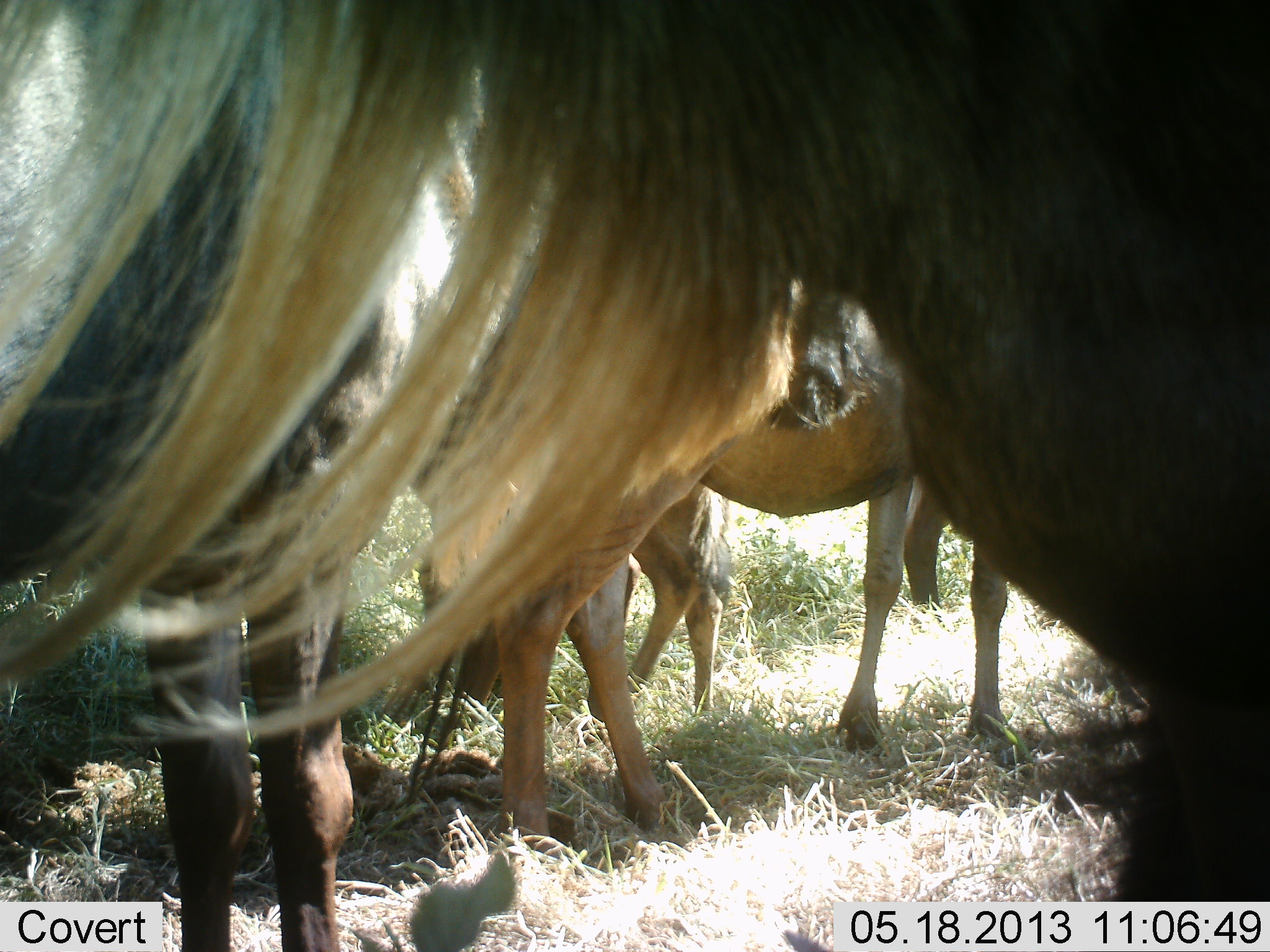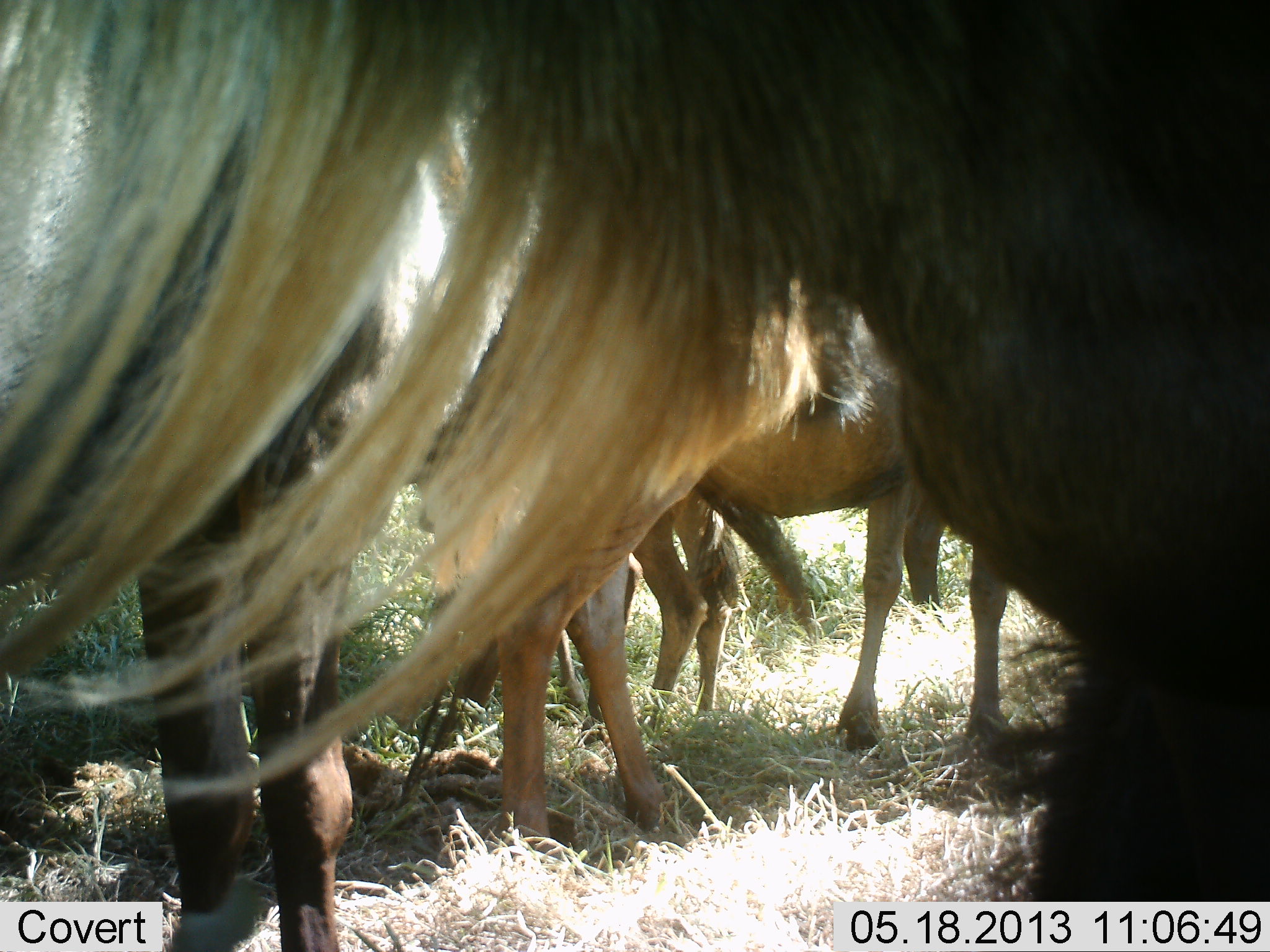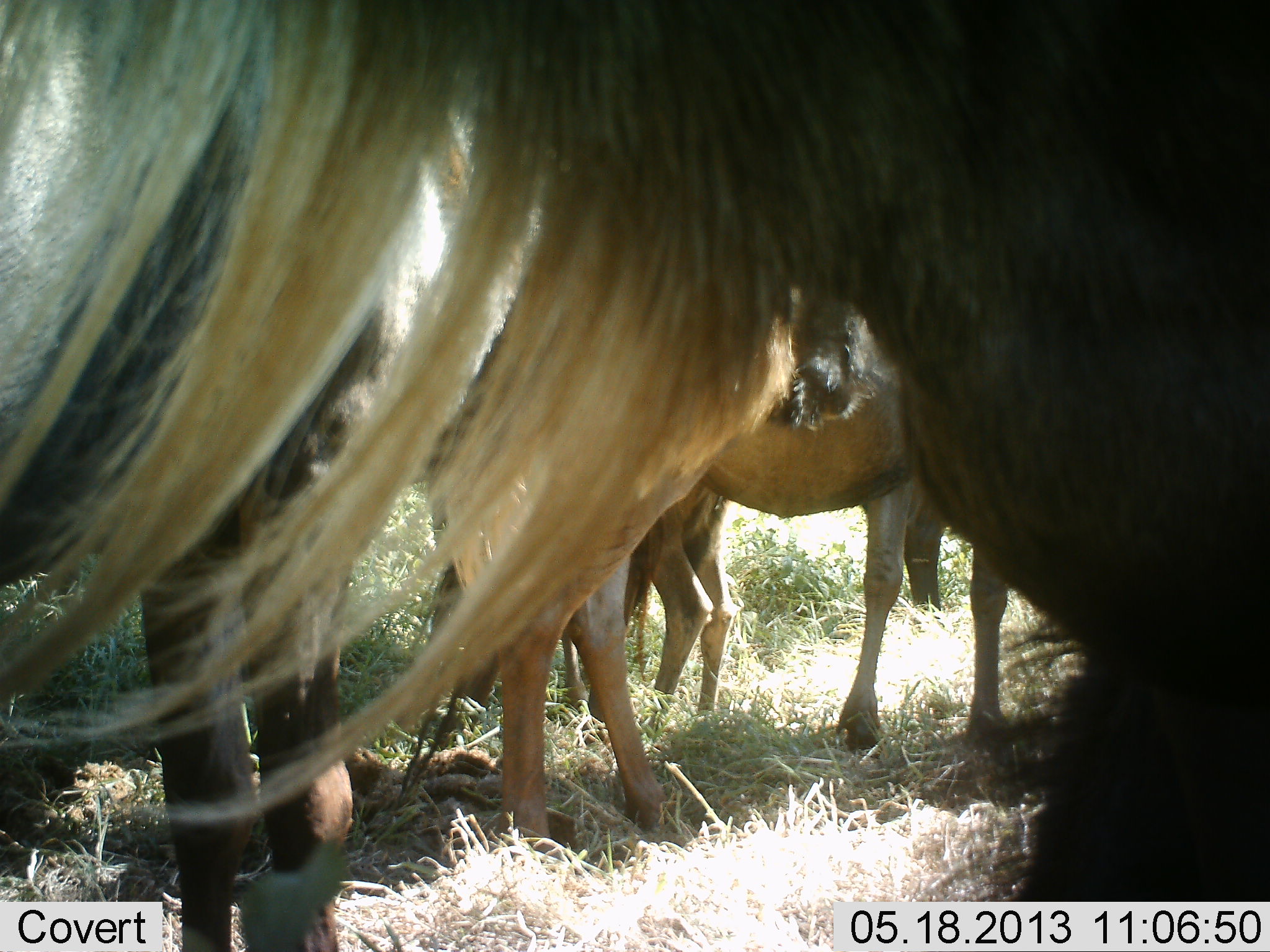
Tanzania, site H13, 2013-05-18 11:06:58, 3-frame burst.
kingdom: Animalia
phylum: Chordata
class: Mammalia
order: Artiodactyla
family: Bovidae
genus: Connochaetes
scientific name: Connochaetes taurinus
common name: blue wildebeest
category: wildebeest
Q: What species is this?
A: Wildebeest (blue wildebeest) (Connochaetes taurinus).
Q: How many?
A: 4.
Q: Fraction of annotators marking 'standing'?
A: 90%.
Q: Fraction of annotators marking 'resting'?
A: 10%.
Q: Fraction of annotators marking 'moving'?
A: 0%.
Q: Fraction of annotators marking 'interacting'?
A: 0%.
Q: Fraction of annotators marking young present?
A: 0%.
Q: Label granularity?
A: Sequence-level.